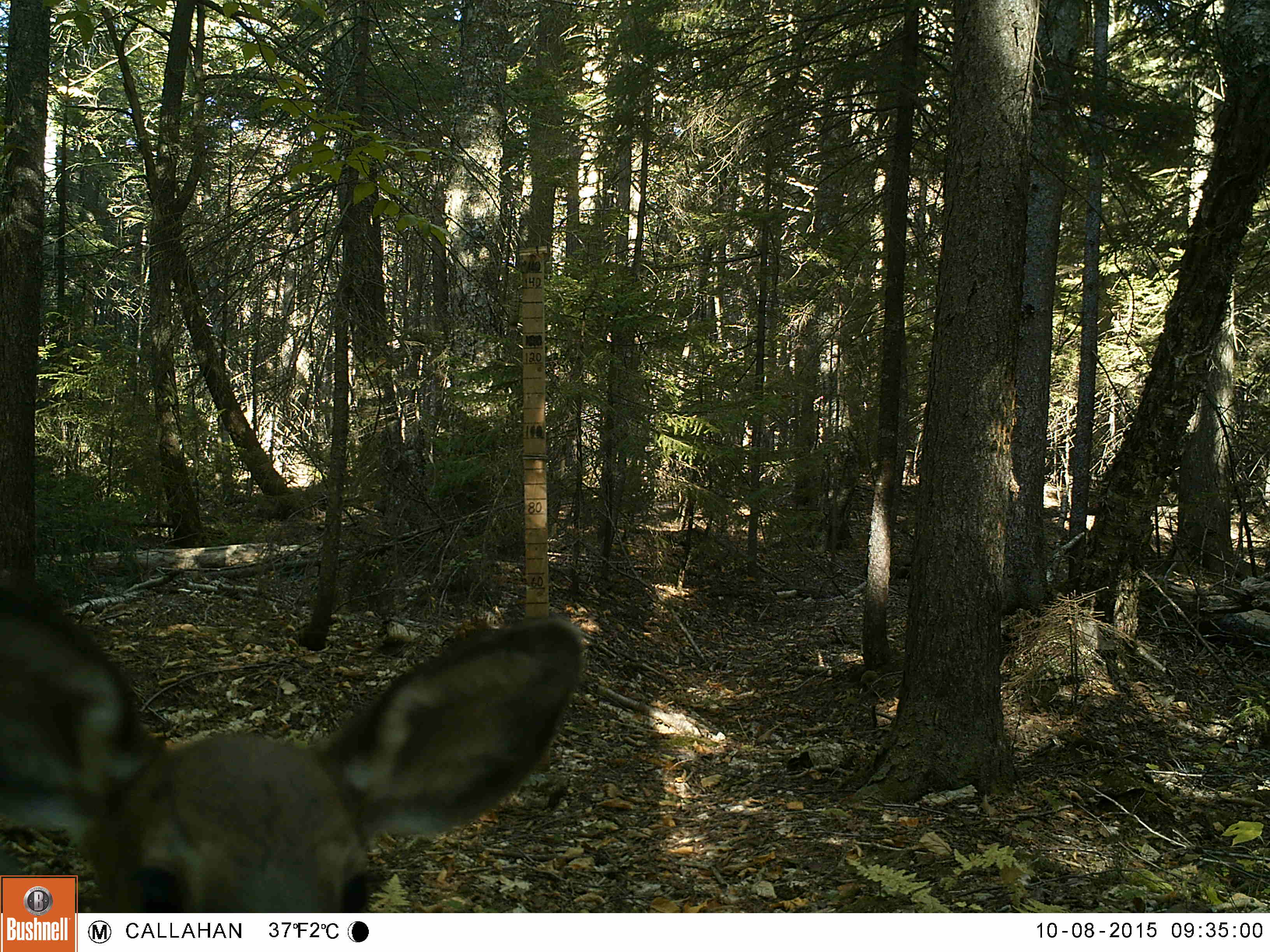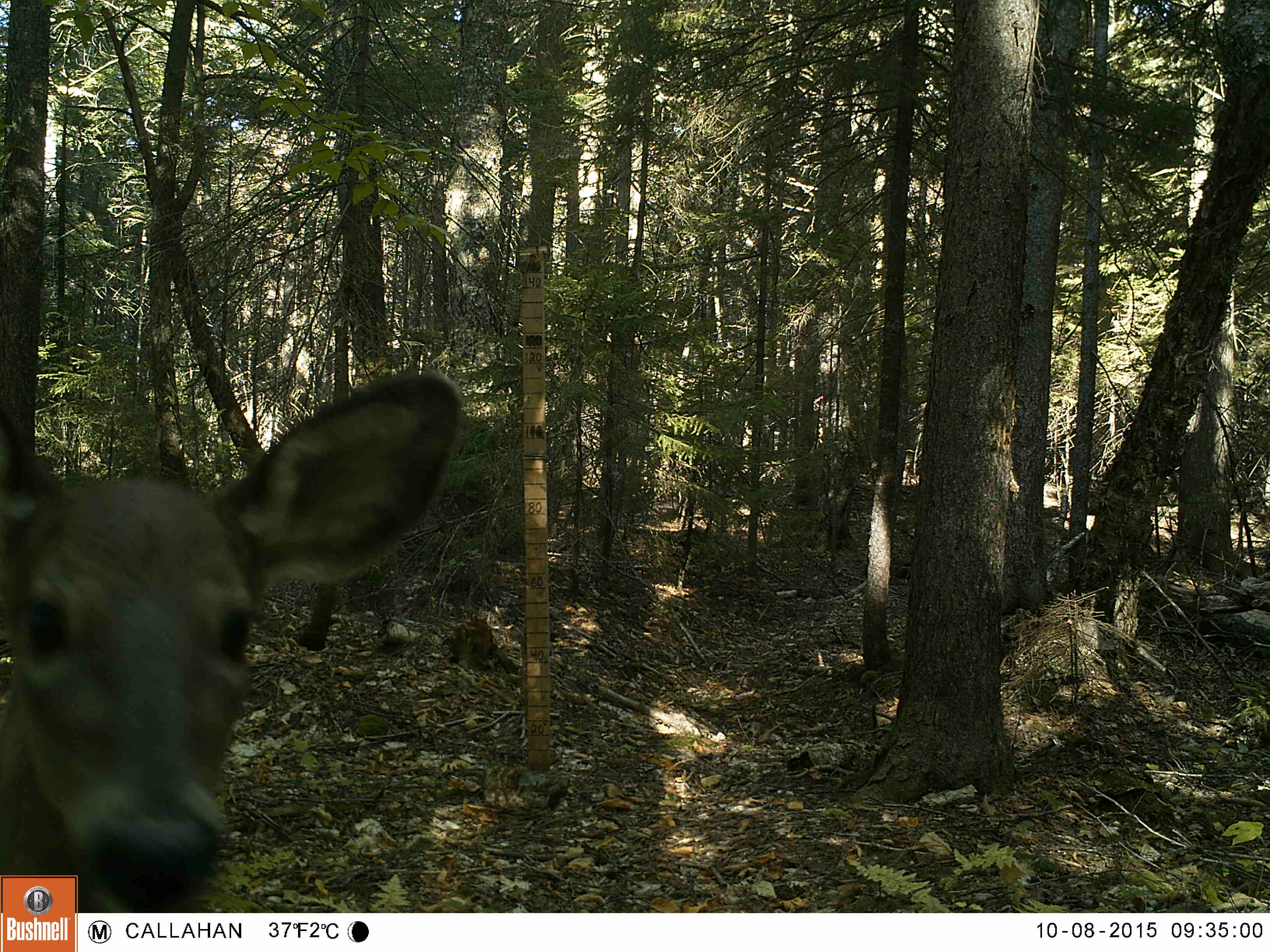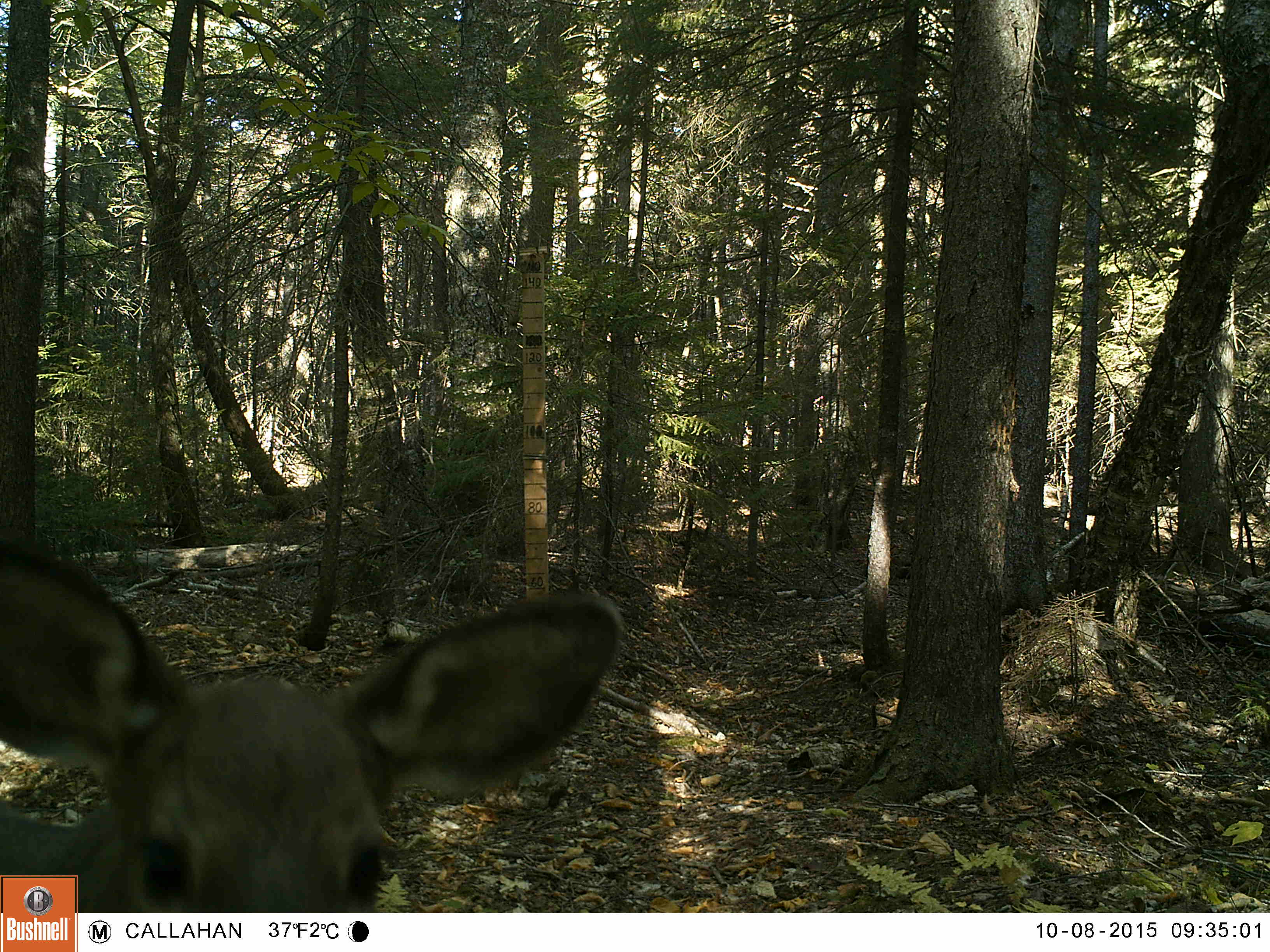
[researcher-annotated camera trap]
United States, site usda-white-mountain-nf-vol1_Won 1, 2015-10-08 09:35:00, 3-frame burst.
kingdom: Animalia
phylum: Chordata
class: Mammalia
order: Artiodactyla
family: Cervidae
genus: Odocoileus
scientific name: Odocoileus virginianus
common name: white-tailed deer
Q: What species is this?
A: White-tailed deer (Odocoileus virginianus).